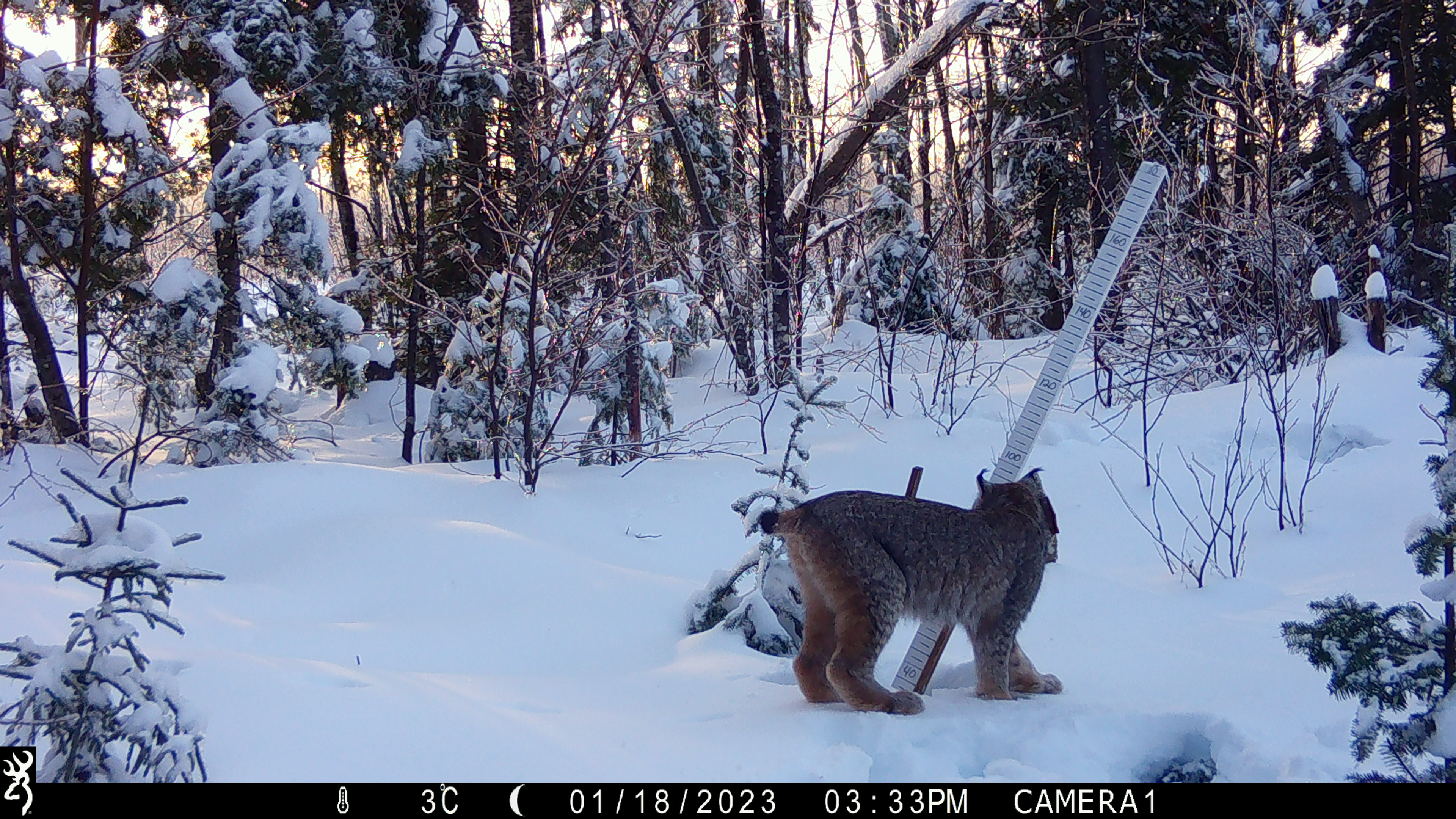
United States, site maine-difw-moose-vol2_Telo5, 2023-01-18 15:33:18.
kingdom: Animalia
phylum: Chordata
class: Mammalia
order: Carnivora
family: Felidae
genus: Lynx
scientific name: Lynx canadensis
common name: canada lynx